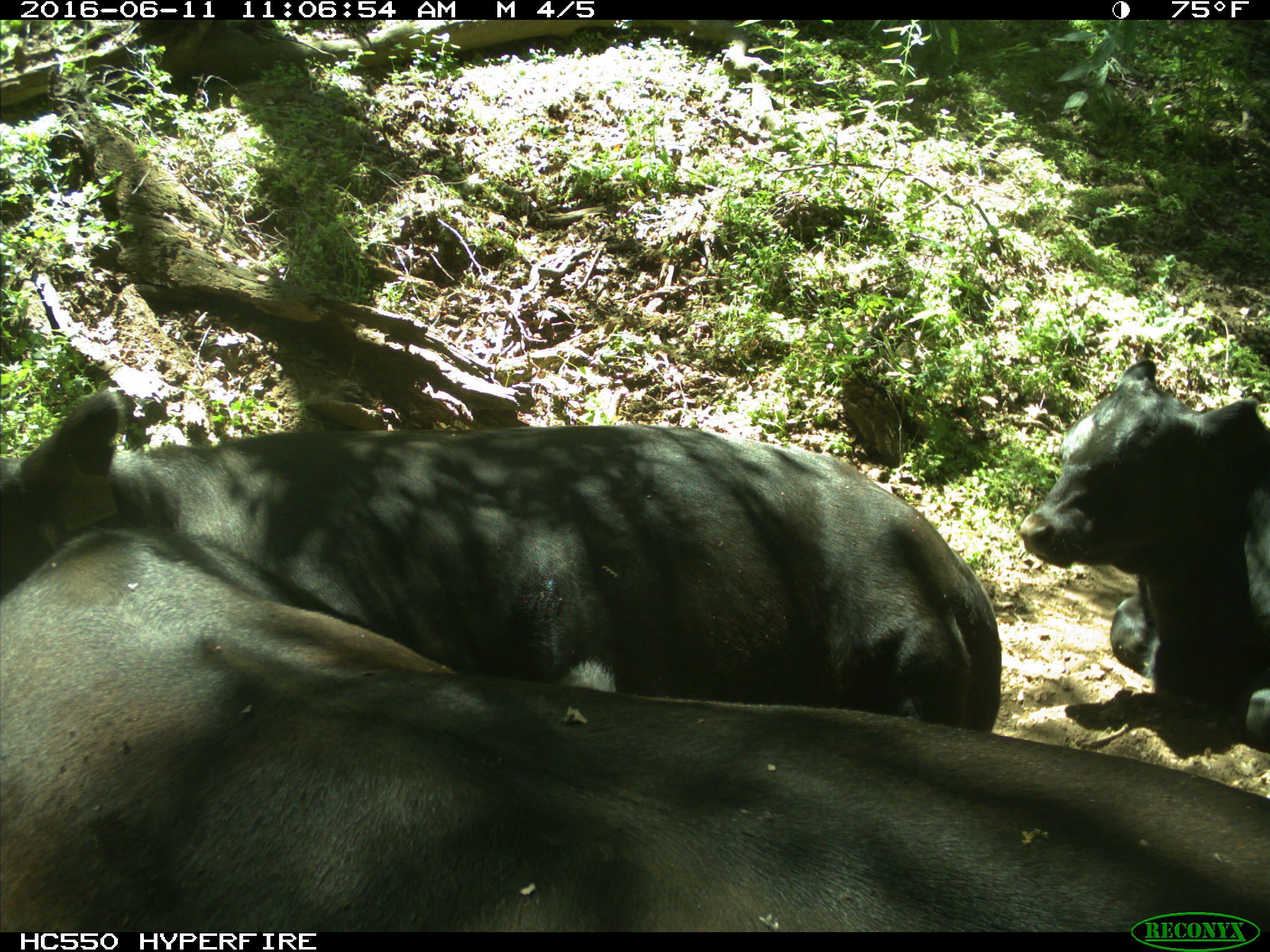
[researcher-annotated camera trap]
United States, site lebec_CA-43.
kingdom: Animalia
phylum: Chordata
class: Mammalia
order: Artiodactyla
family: Bovidae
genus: Bos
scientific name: Bos taurus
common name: domestic cow